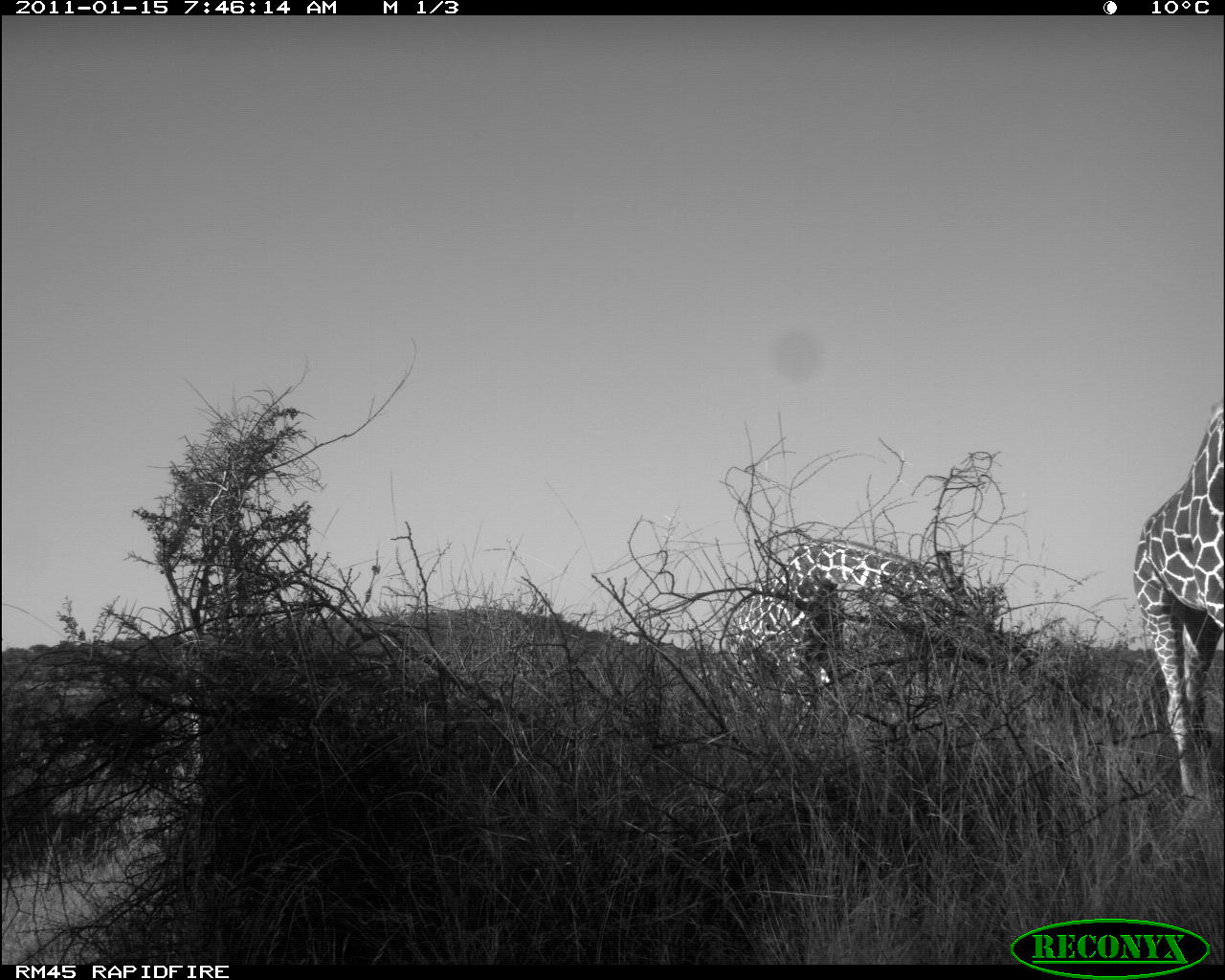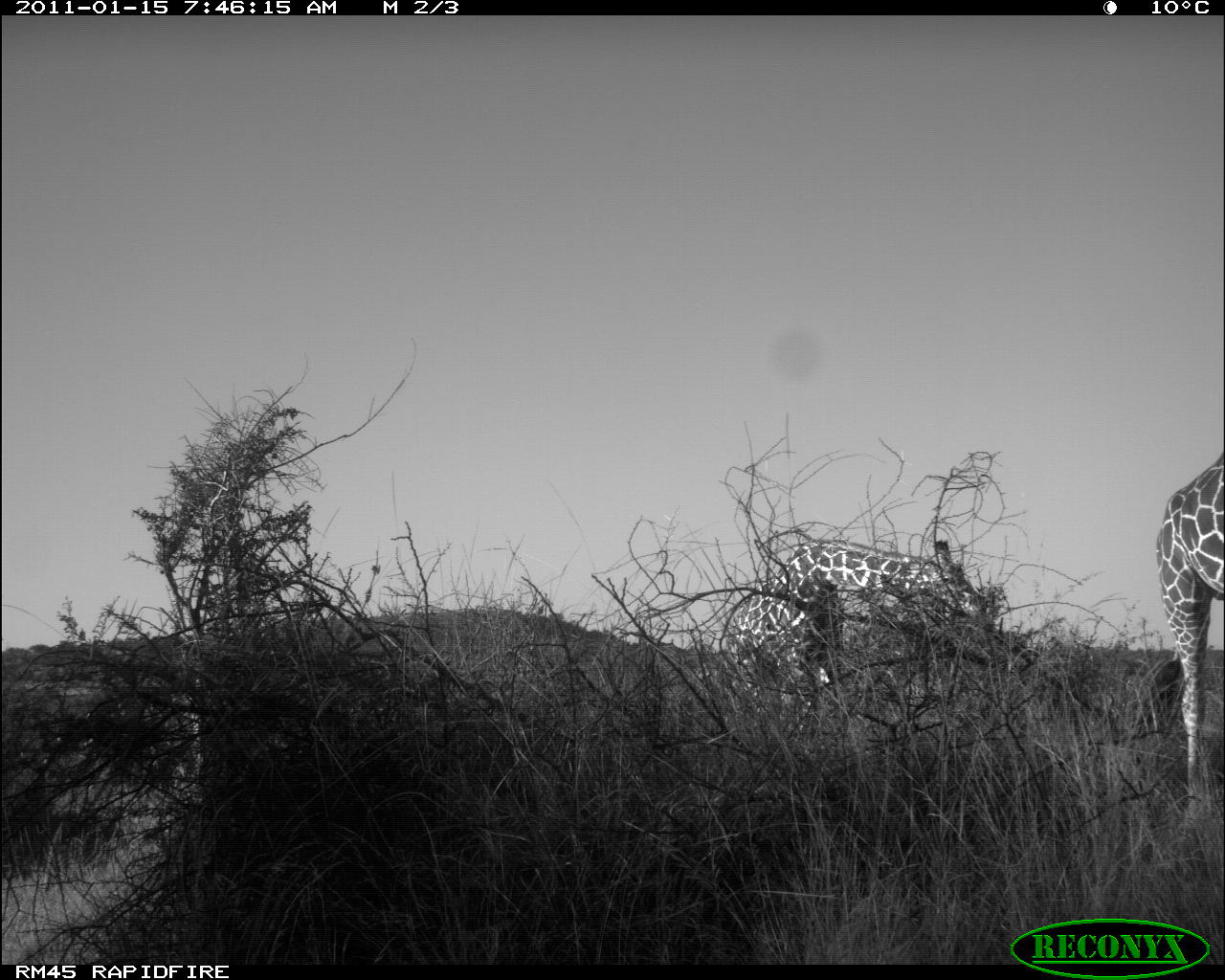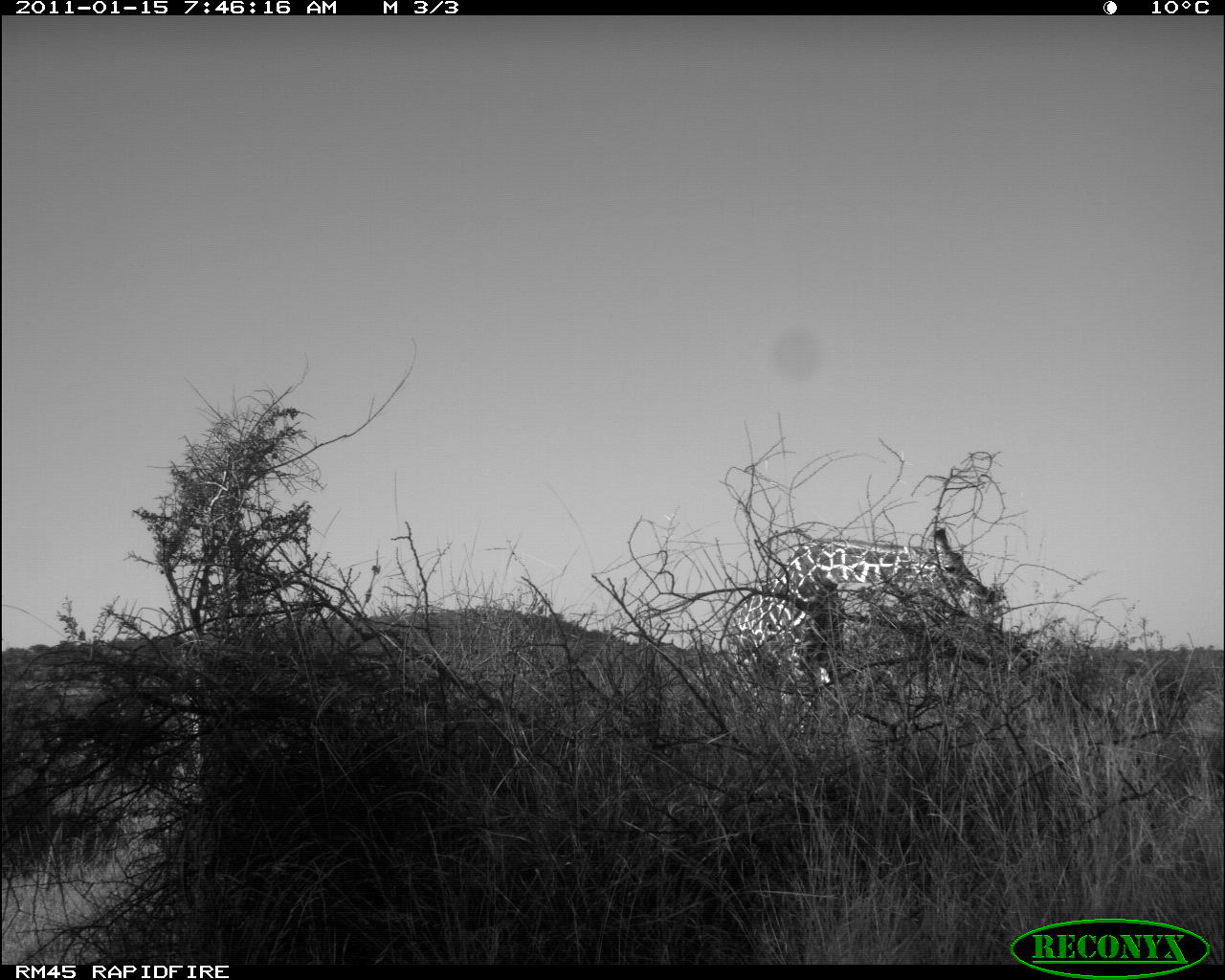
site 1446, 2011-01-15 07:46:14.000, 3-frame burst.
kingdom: Animalia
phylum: Chordata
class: Mammalia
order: Artiodactyla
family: Bovidae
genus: Madoqua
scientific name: Madoqua guentheri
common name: günther's dik-dik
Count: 2.